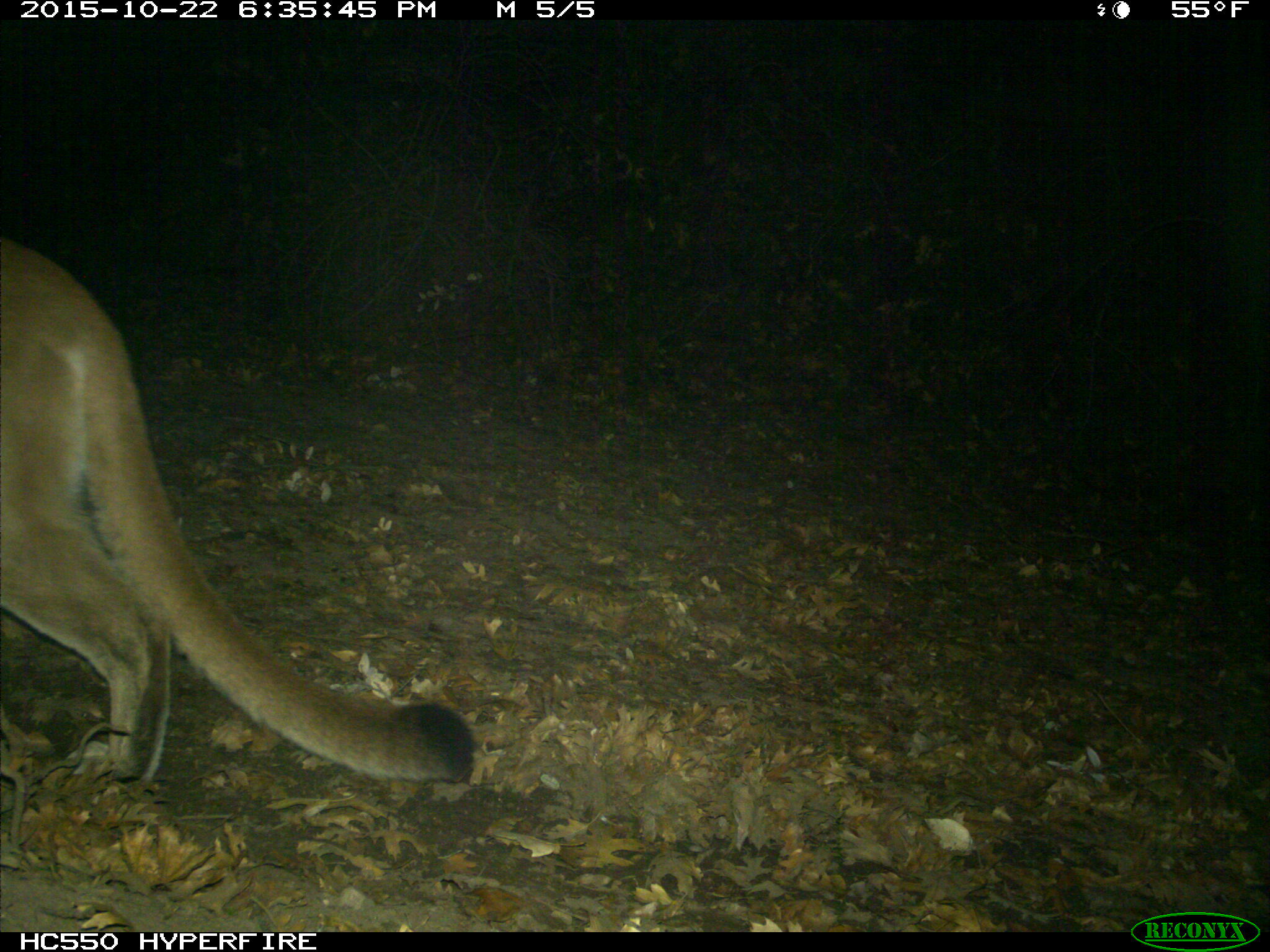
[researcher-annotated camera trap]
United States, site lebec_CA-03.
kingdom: Animalia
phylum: Chordata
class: Mammalia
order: Carnivora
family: Felidae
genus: Puma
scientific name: Puma concolor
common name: mountain lion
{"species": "Puma concolor (mountain lion)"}